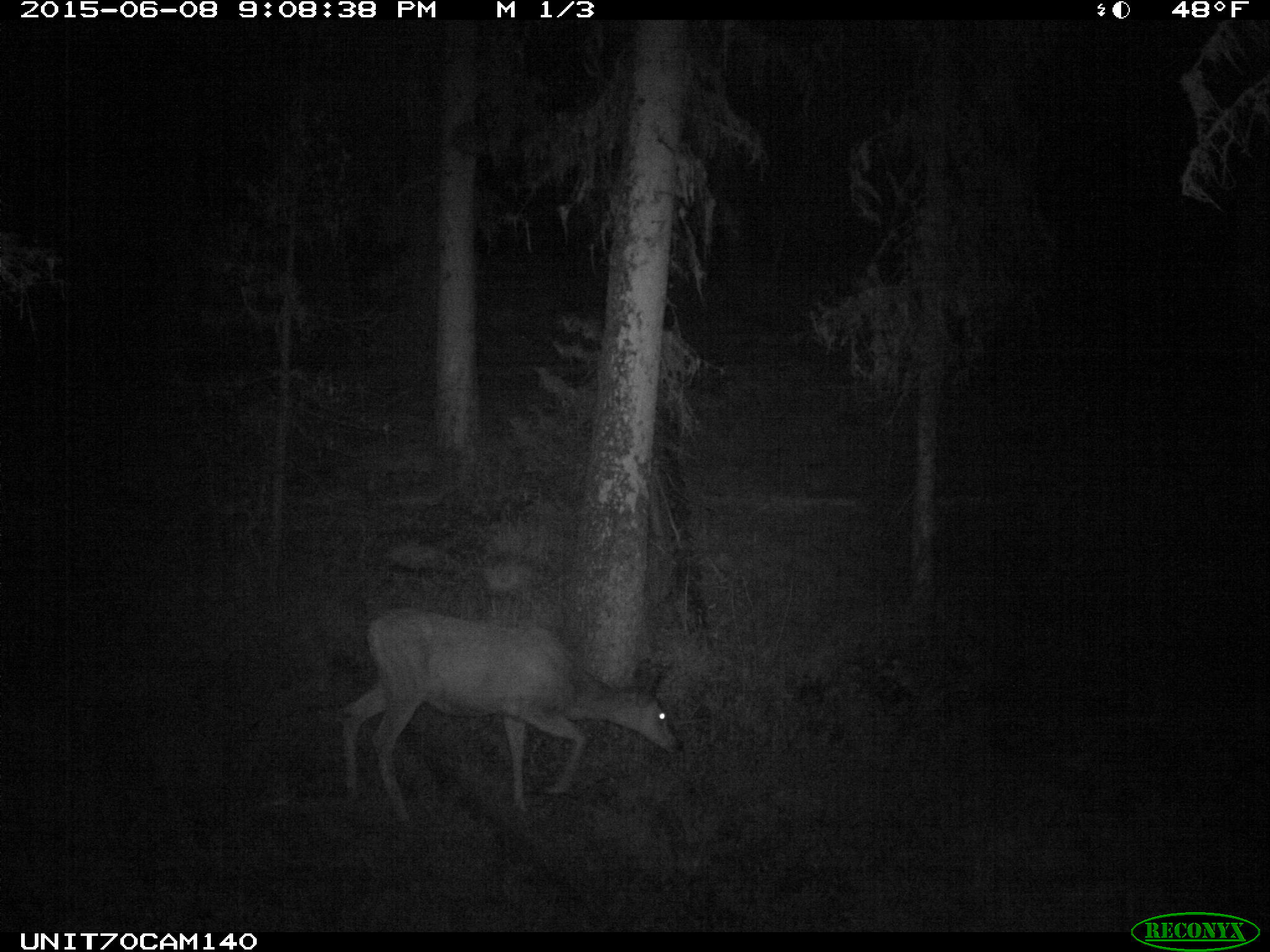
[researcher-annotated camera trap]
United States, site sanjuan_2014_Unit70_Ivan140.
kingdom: Animalia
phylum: Chordata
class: Mammalia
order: Artiodactyla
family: Cervidae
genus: Odocoileus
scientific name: Odocoileus hemionus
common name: mule deer